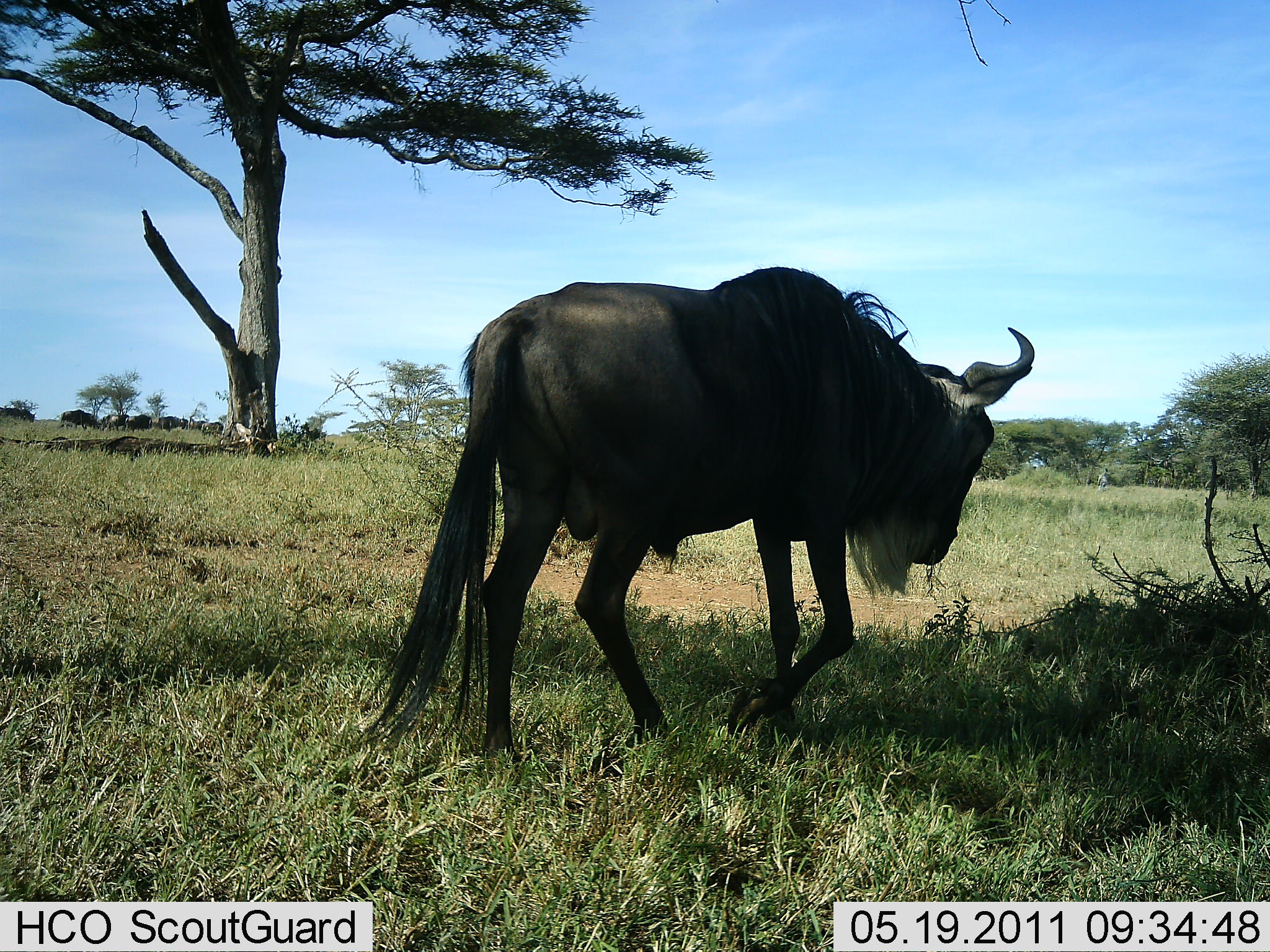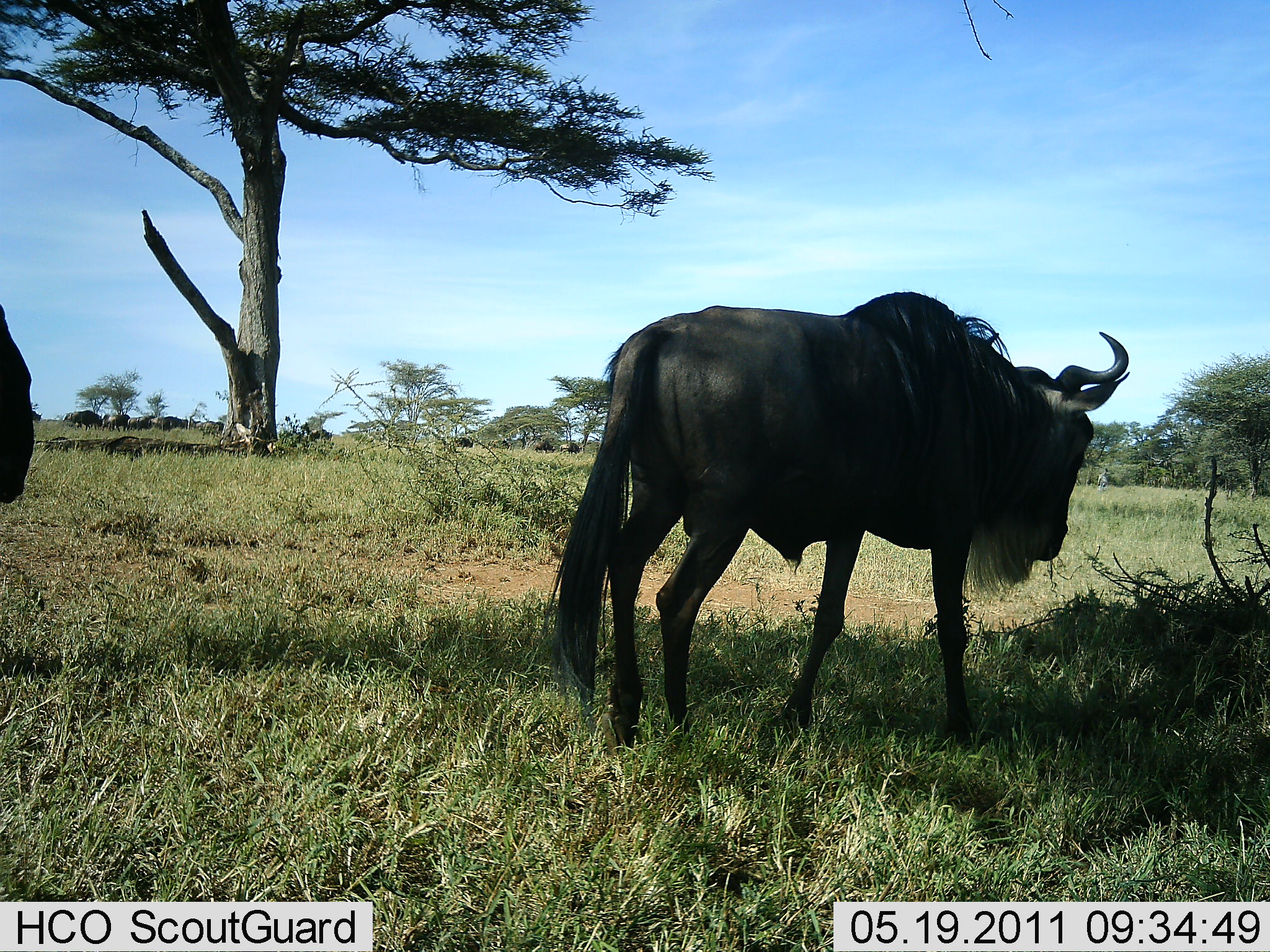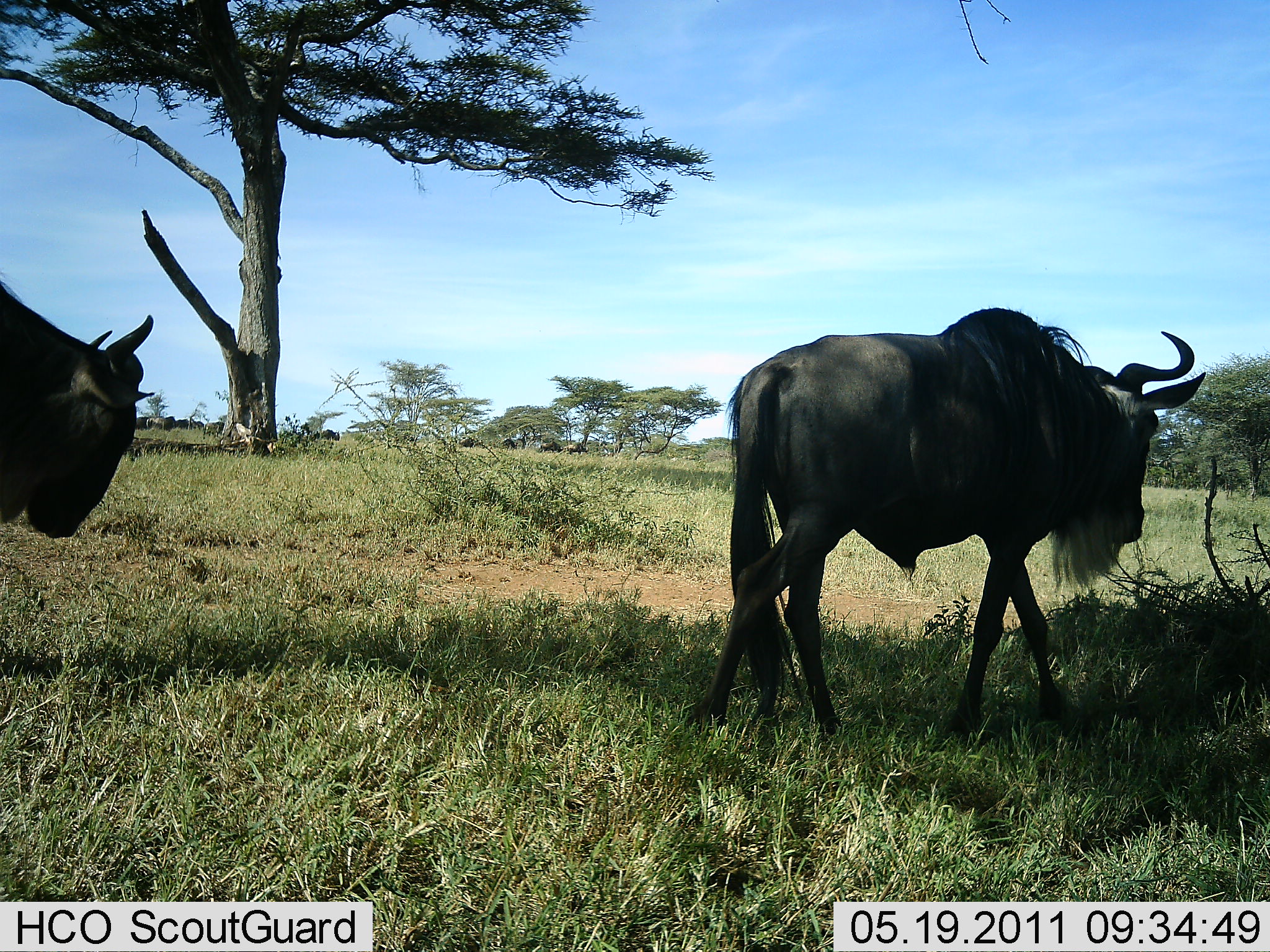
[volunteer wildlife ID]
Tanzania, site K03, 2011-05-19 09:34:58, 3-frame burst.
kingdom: Animalia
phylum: Chordata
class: Mammalia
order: Artiodactyla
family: Bovidae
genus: Connochaetes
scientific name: Connochaetes taurinus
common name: blue wildebeest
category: wildebeest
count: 11-50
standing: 20%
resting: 0%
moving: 93%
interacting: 0%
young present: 0%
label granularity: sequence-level